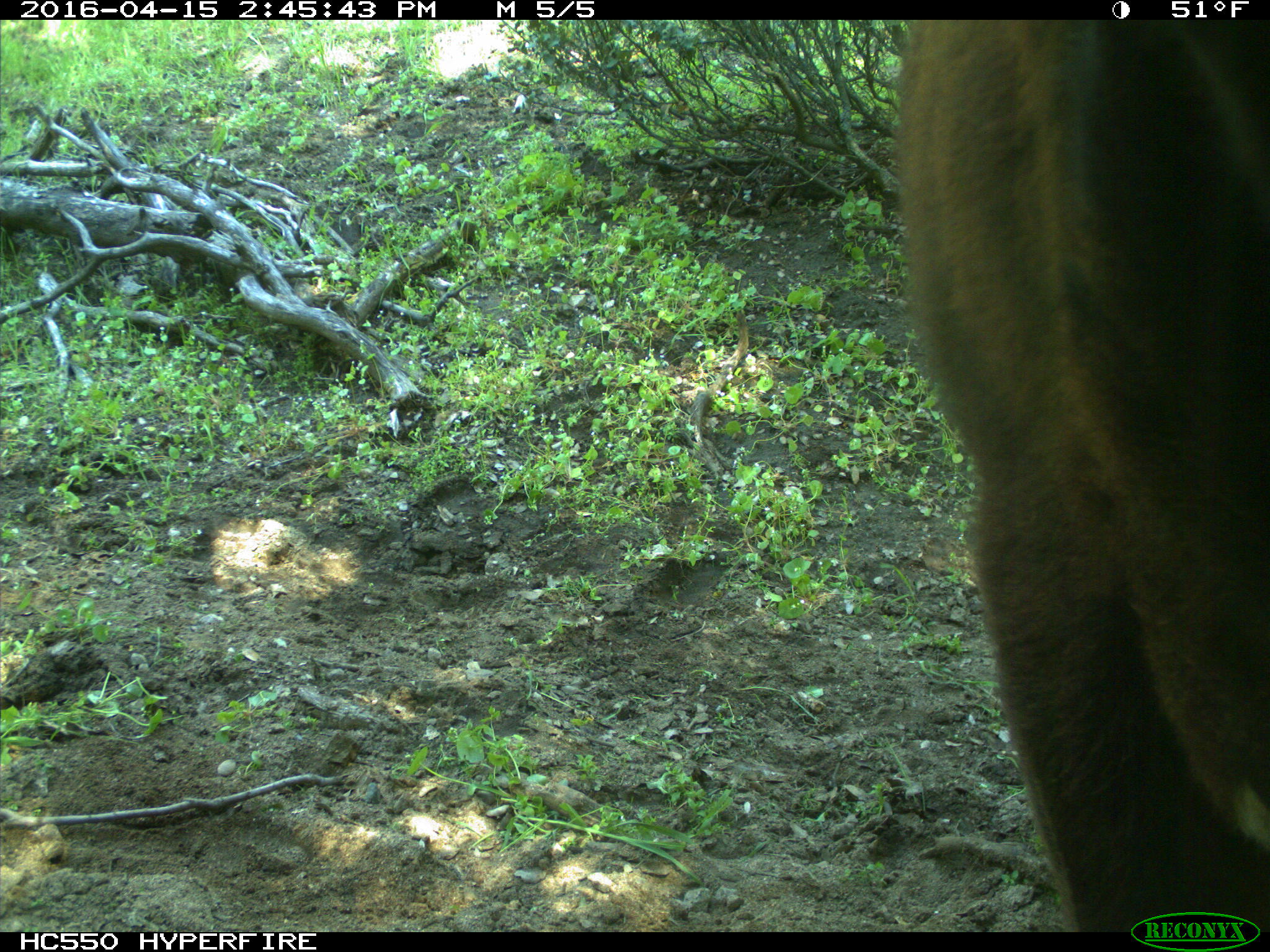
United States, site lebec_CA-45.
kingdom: Animalia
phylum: Chordata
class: Mammalia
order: Artiodactyla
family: Bovidae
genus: Bos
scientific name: Bos taurus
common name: domestic cow